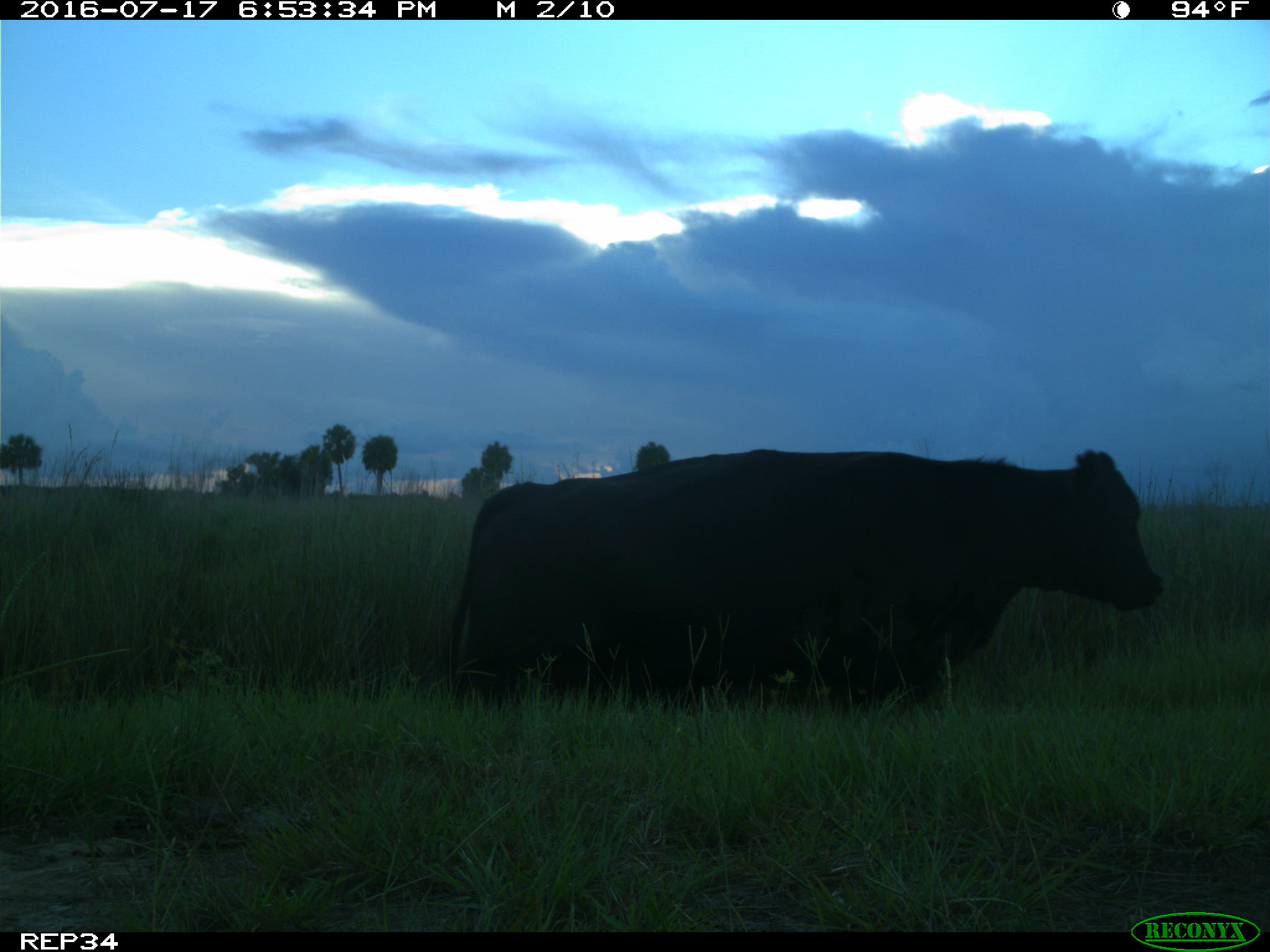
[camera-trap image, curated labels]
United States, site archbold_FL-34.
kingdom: Animalia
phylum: Chordata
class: Mammalia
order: Artiodactyla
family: Bovidae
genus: Bos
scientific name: Bos taurus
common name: domestic cow